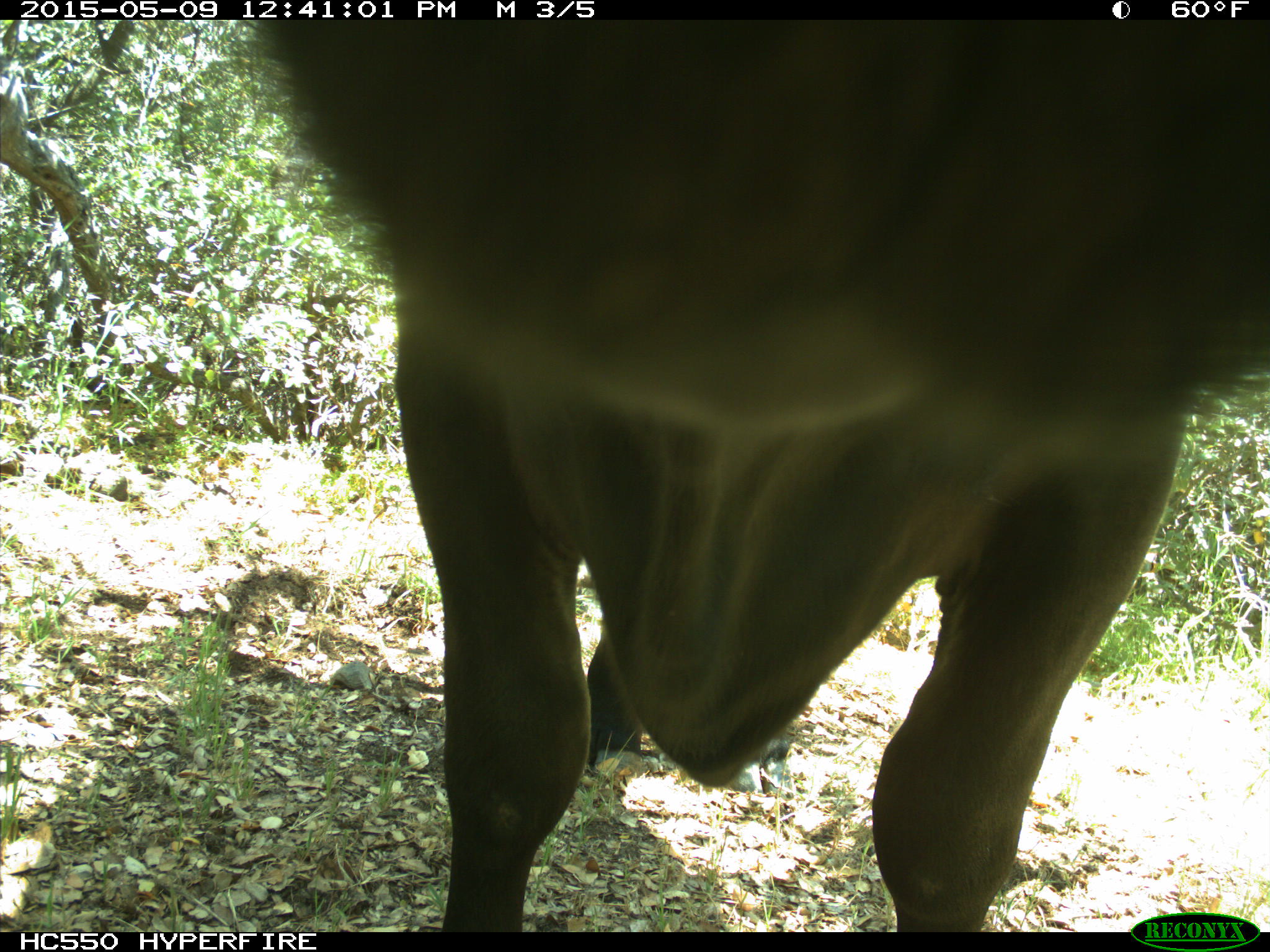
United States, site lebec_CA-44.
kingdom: Animalia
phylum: Chordata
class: Mammalia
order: Artiodactyla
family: Bovidae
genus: Bos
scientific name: Bos taurus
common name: domestic cow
Bos taurus (domestic cow).